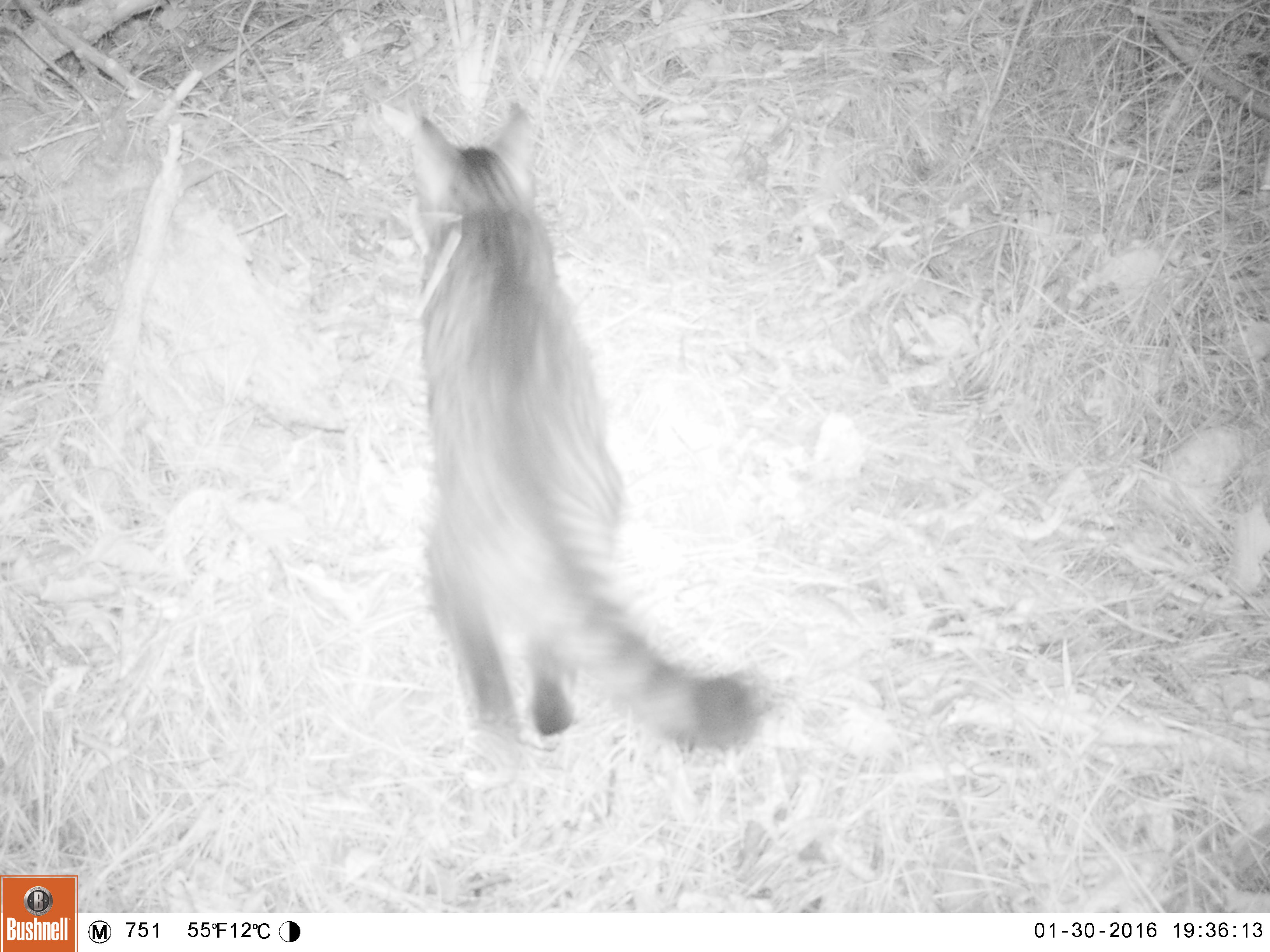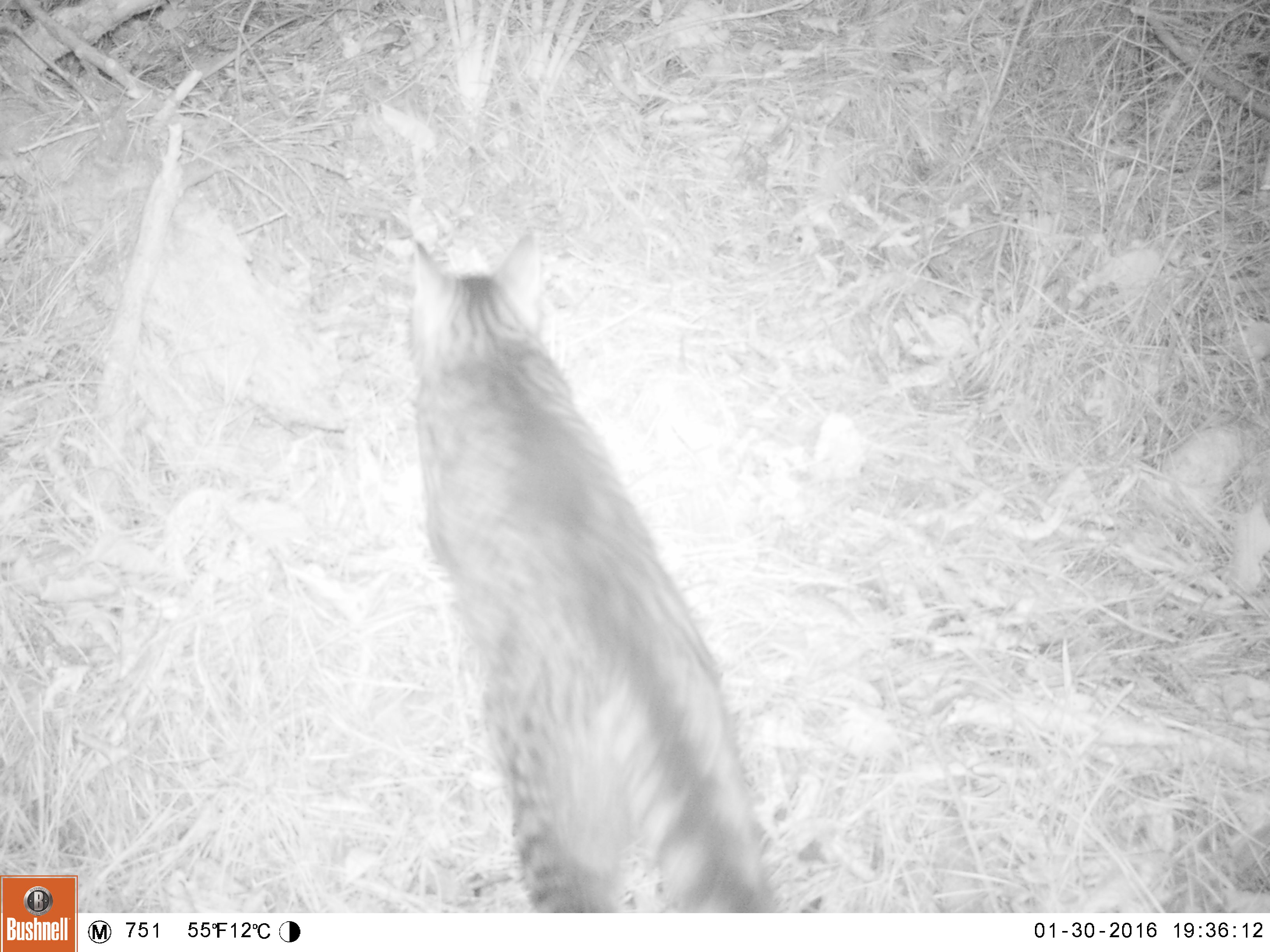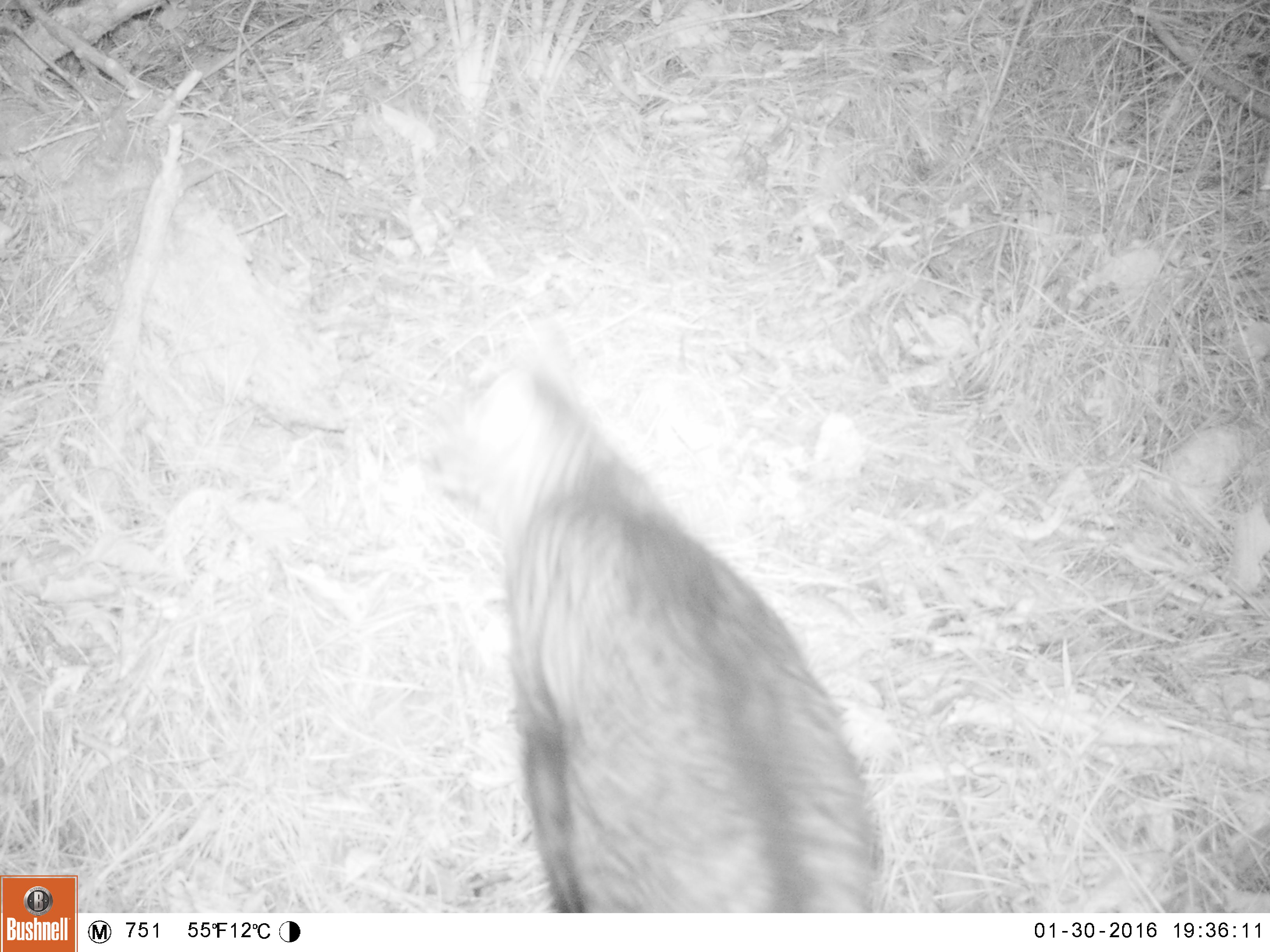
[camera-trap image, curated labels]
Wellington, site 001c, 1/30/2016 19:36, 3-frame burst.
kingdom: Animalia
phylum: Chordata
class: Mammalia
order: Carnivora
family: Felidae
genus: Felis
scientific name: Felis catus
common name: cat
Cat (Felis catus).